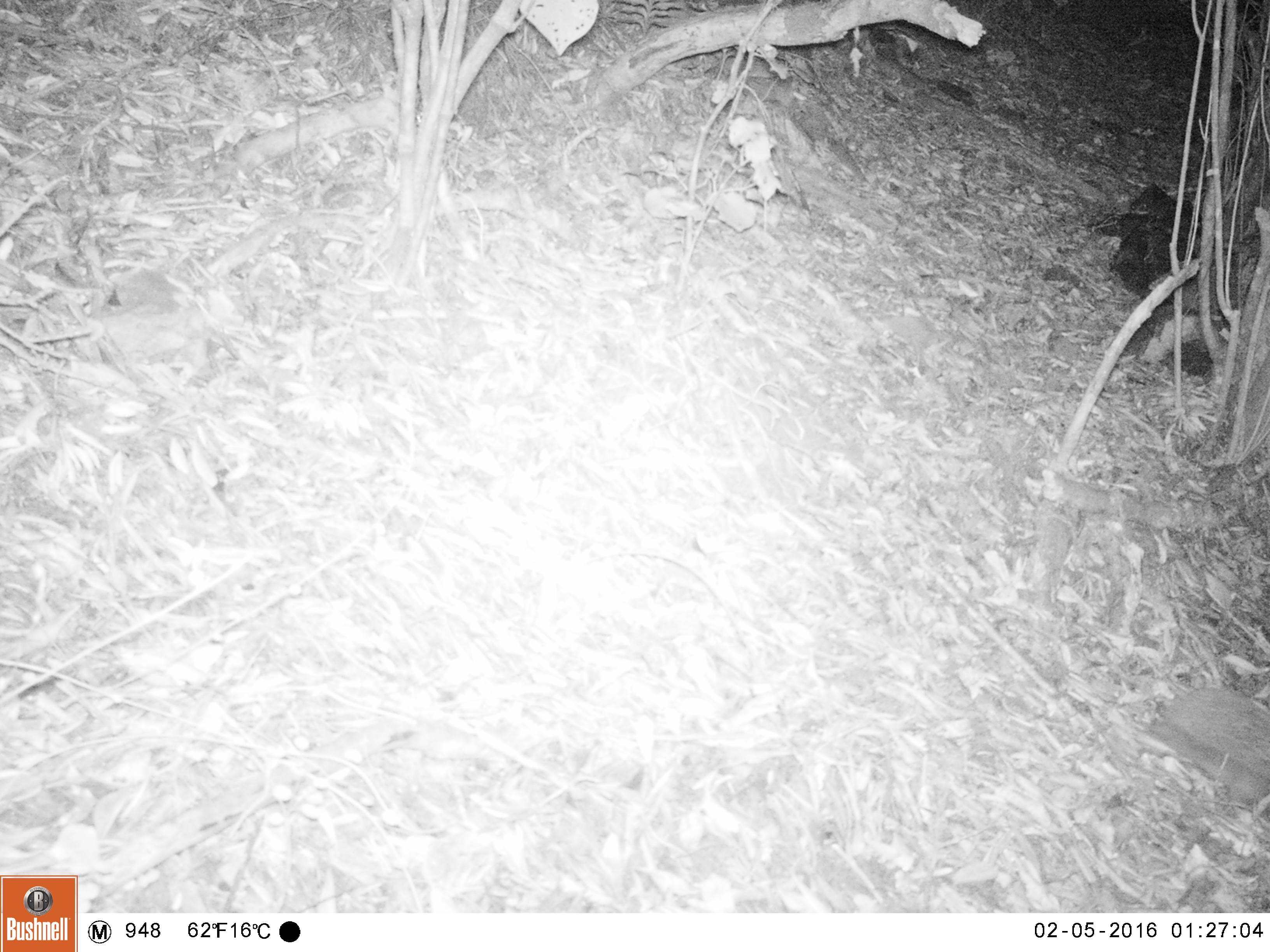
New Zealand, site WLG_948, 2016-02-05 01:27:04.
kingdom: Animalia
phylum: Chordata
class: Mammalia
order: Eulipotyphla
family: Erinaceidae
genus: Erinaceus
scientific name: Erinaceus europaeus europaeus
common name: european hedgehog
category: hedgehog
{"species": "hedgehog (european hedgehog) (Erinaceus europaeus europaeus)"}